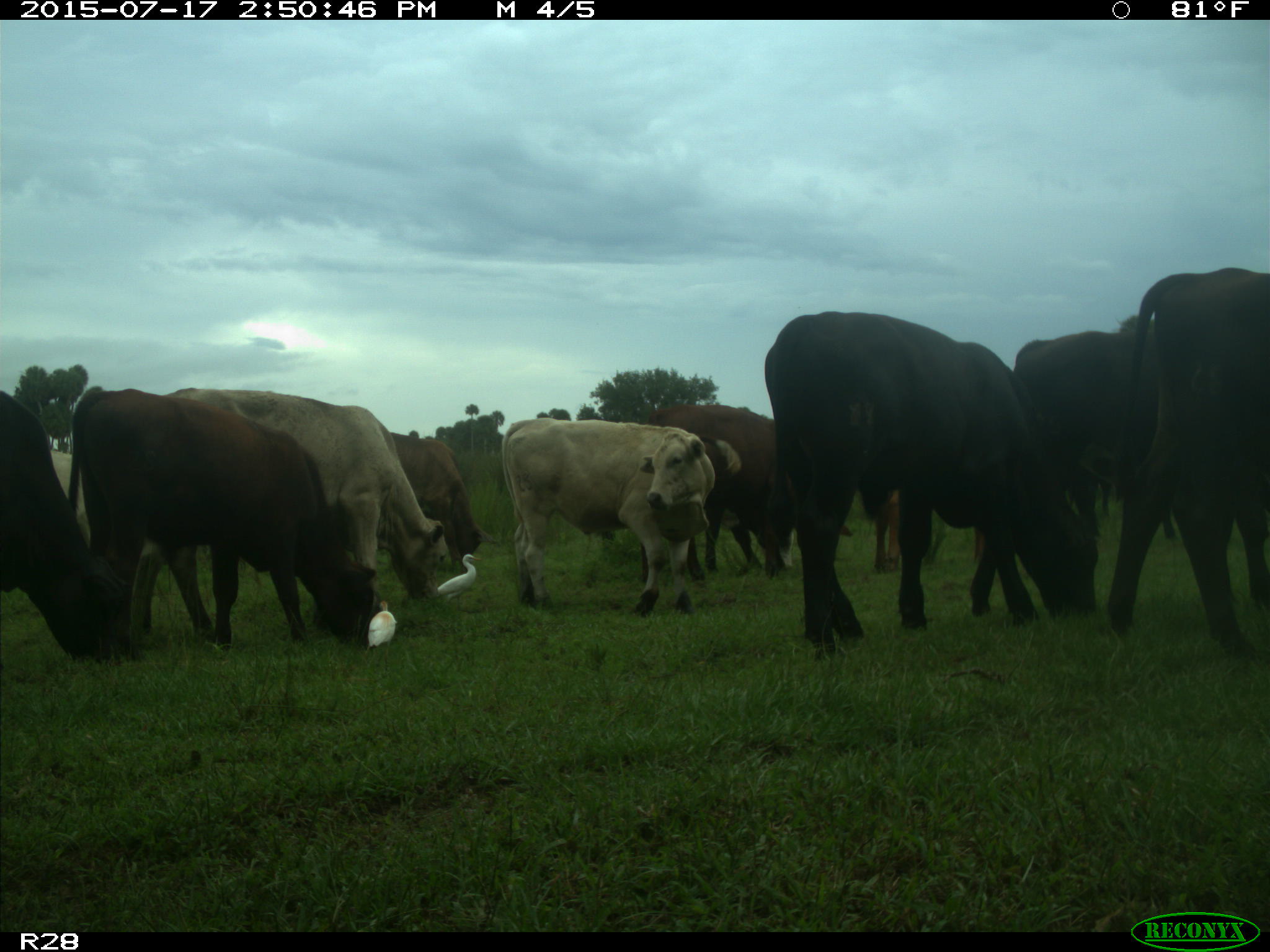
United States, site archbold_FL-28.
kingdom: Animalia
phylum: Chordata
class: Mammalia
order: Artiodactyla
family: Bovidae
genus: Bos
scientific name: Bos taurus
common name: domestic cow